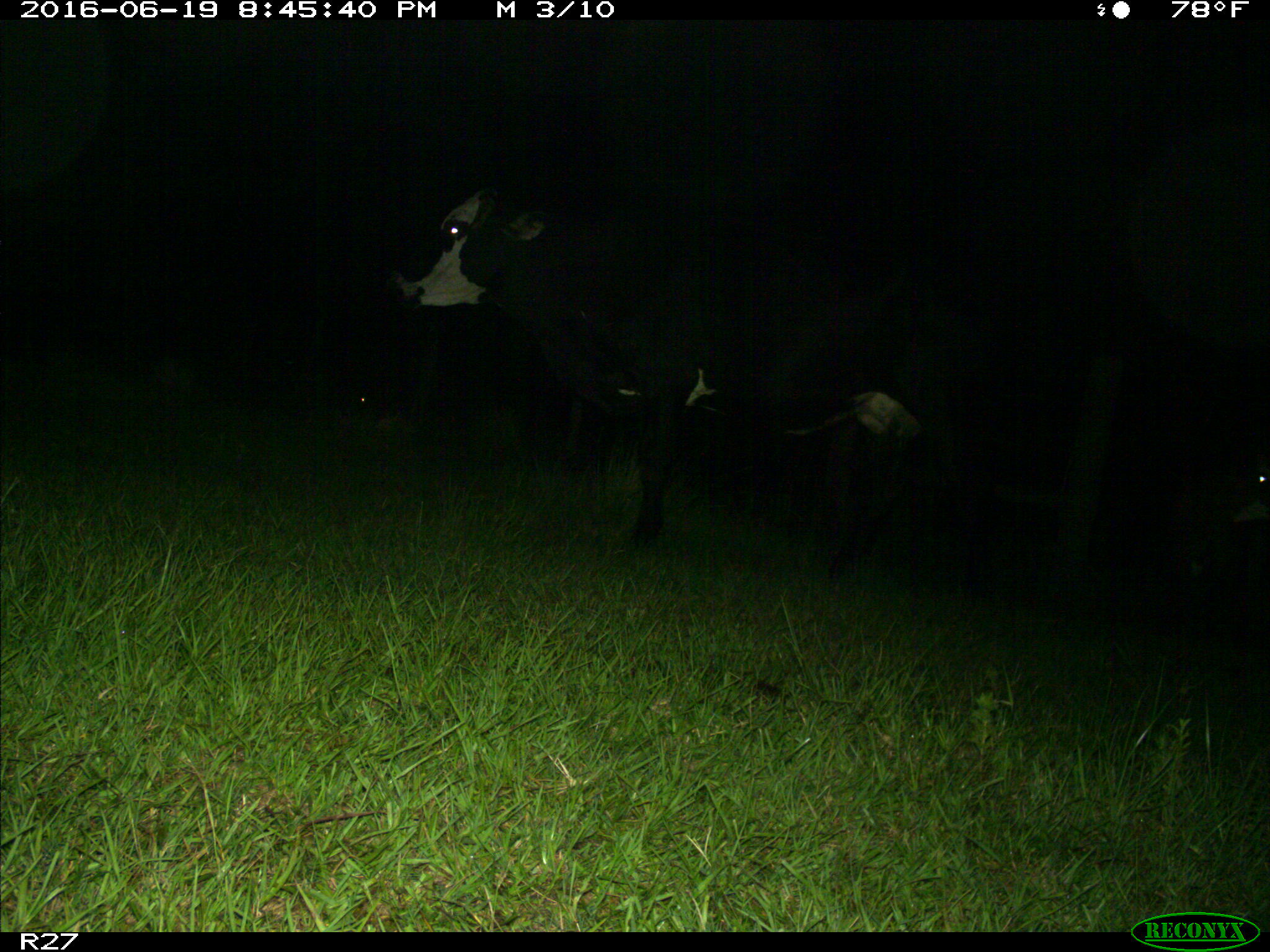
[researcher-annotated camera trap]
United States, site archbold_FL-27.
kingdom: Animalia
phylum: Chordata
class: Mammalia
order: Artiodactyla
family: Bovidae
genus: Bos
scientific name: Bos taurus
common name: domestic cow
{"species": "Bos taurus (domestic cow)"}